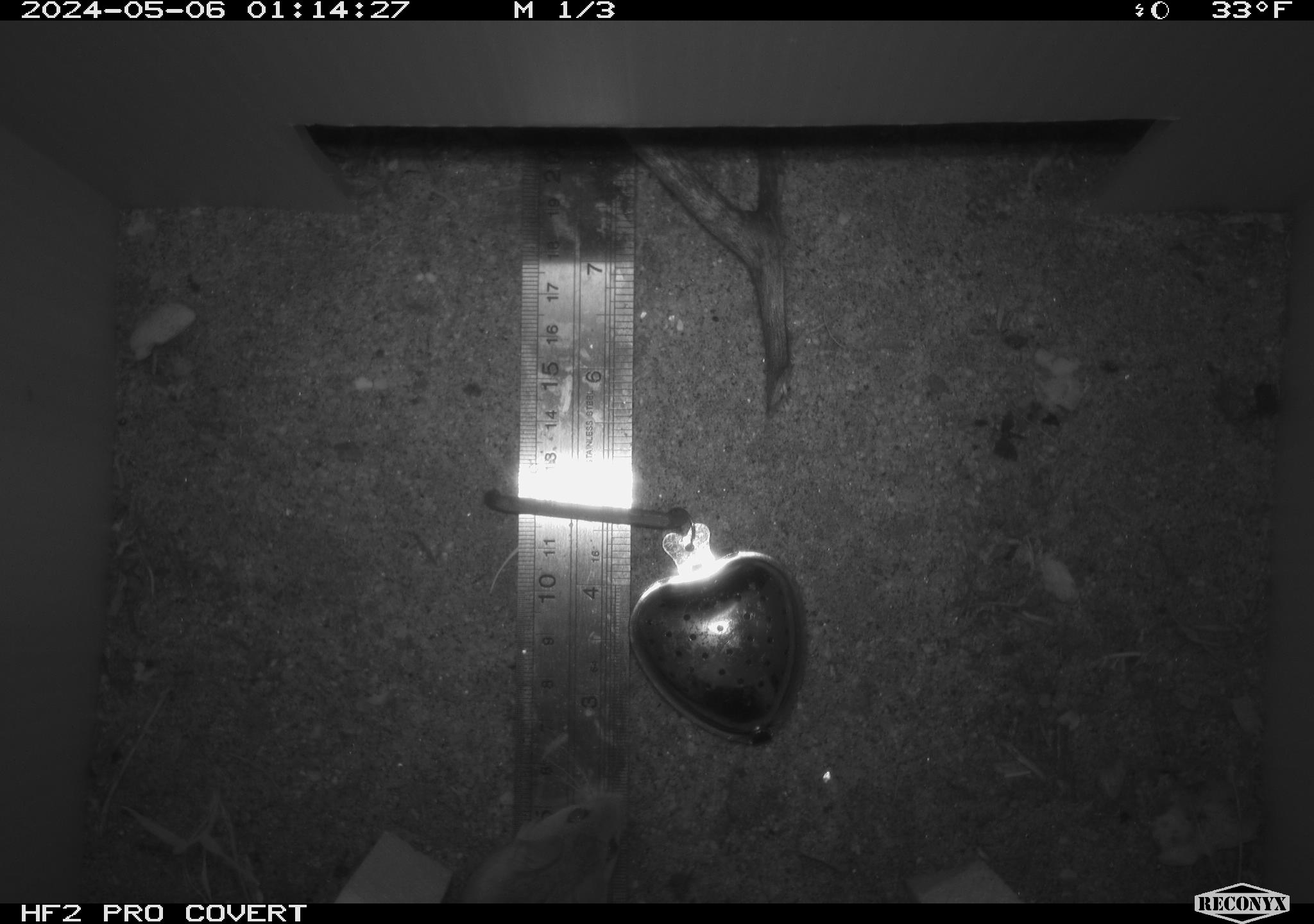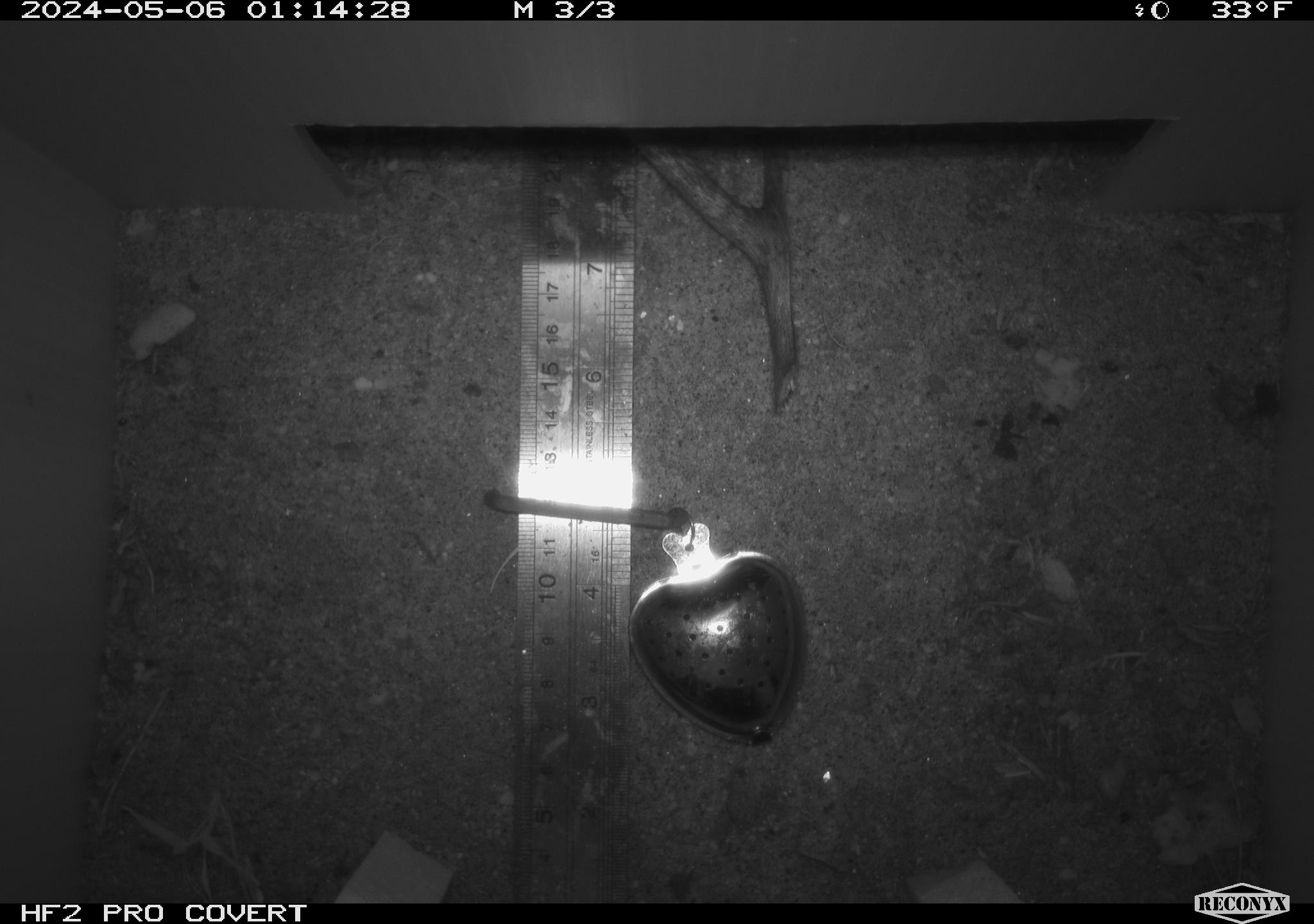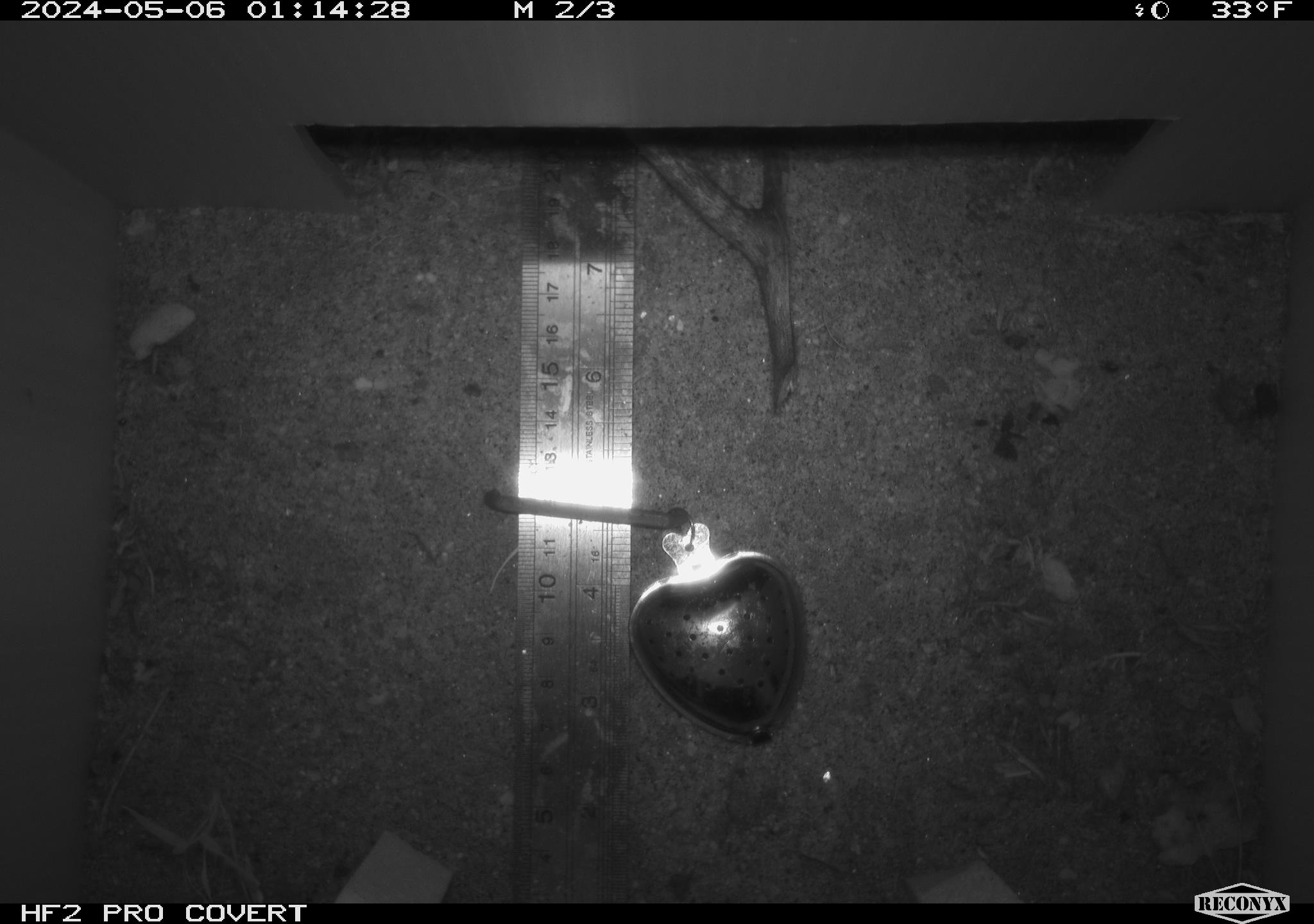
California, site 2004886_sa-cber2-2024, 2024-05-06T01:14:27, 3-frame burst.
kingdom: Animalia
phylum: Chordata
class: Mammalia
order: Rodentia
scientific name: Rodentia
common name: mouse species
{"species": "mouse species (Rodentia)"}